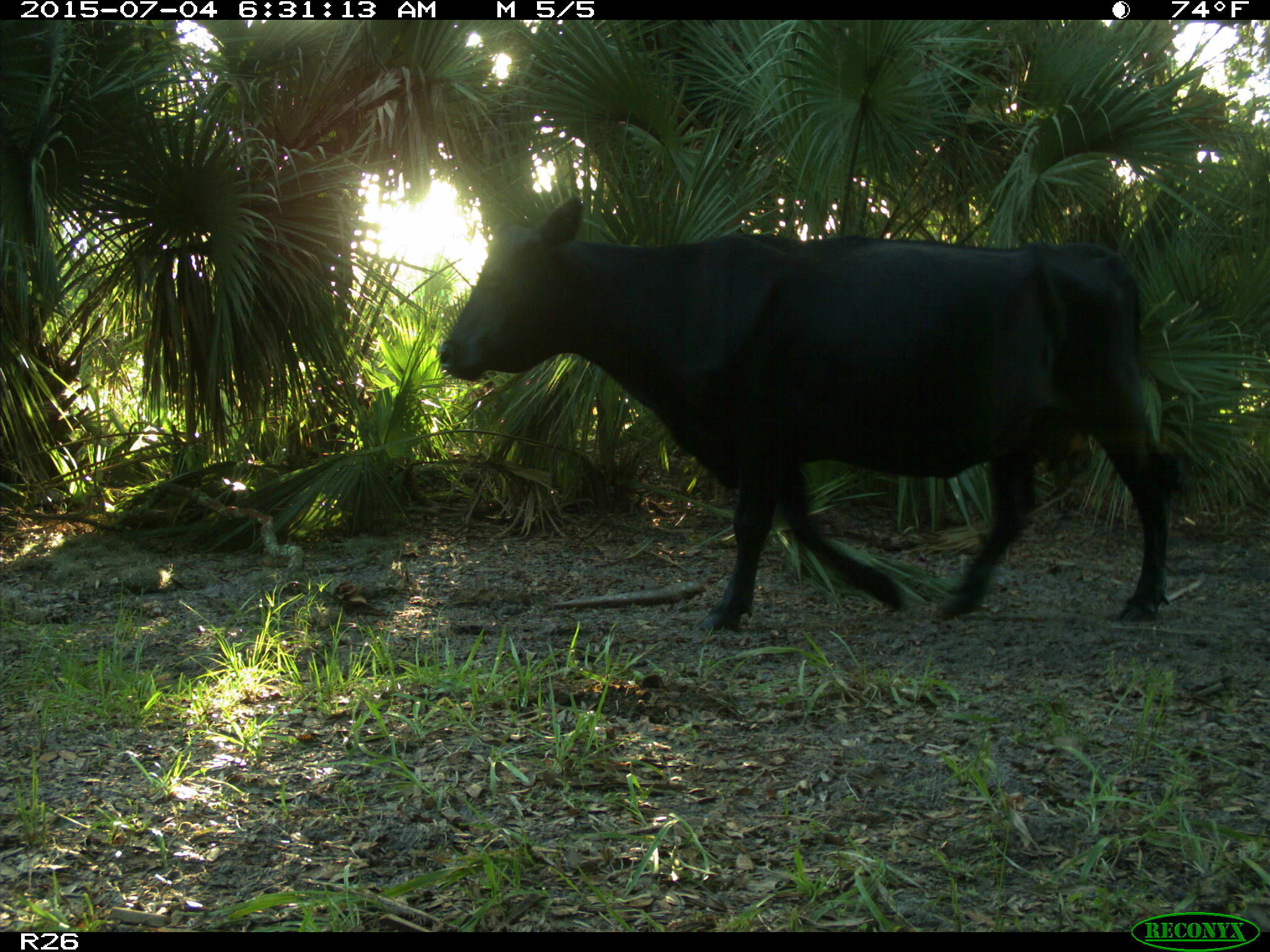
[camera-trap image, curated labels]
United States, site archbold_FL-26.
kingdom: Animalia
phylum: Chordata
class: Mammalia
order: Artiodactyla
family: Bovidae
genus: Bos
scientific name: Bos taurus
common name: domestic cow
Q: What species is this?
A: Bos taurus (domestic cow).